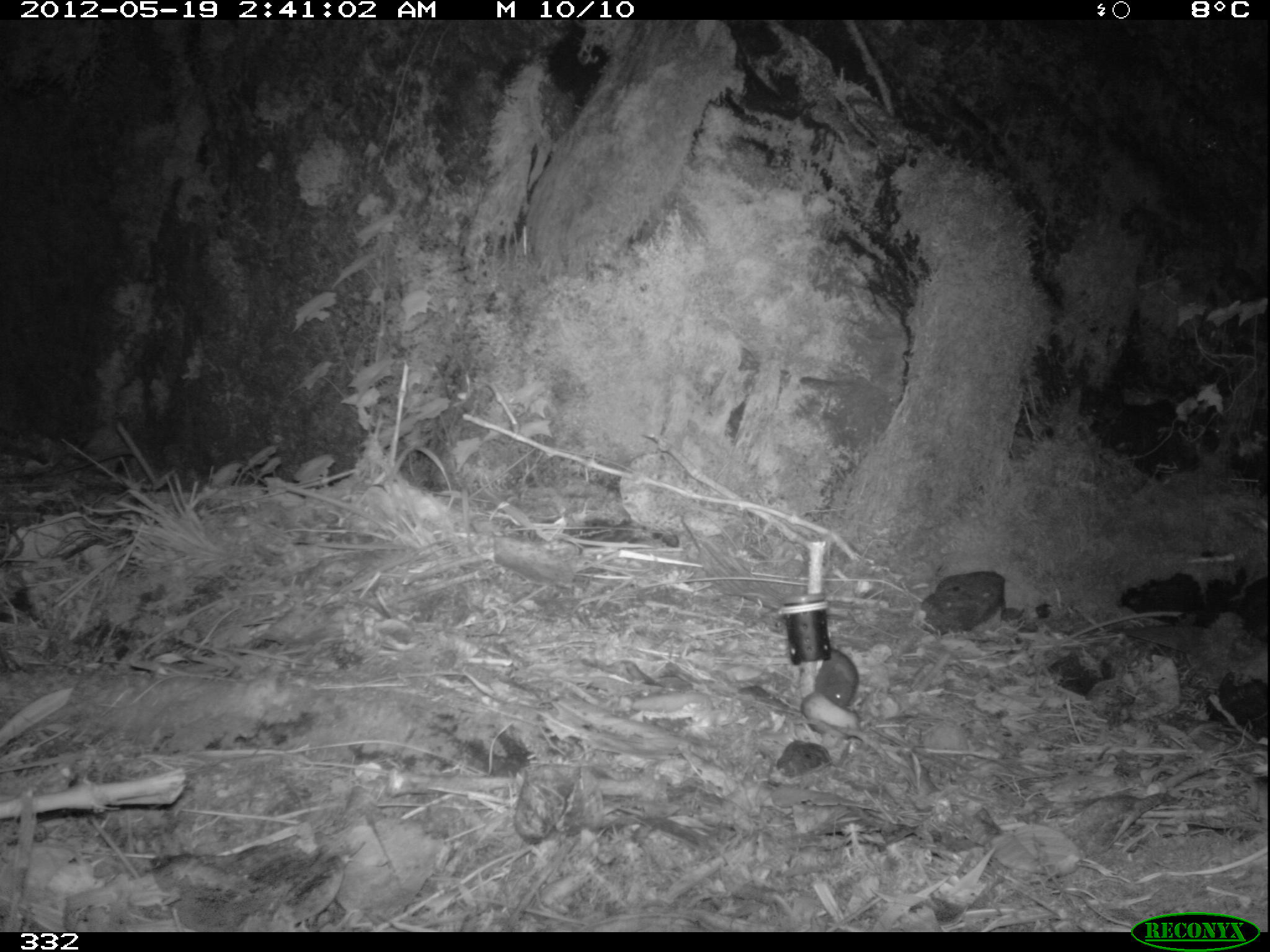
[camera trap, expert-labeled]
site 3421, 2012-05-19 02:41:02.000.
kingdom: Animalia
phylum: Chordata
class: Mammalia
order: Rodentia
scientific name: Rodentia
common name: rodents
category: unknown rodent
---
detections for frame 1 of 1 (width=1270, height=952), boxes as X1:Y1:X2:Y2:
unknown rodent: 813:649:858:708